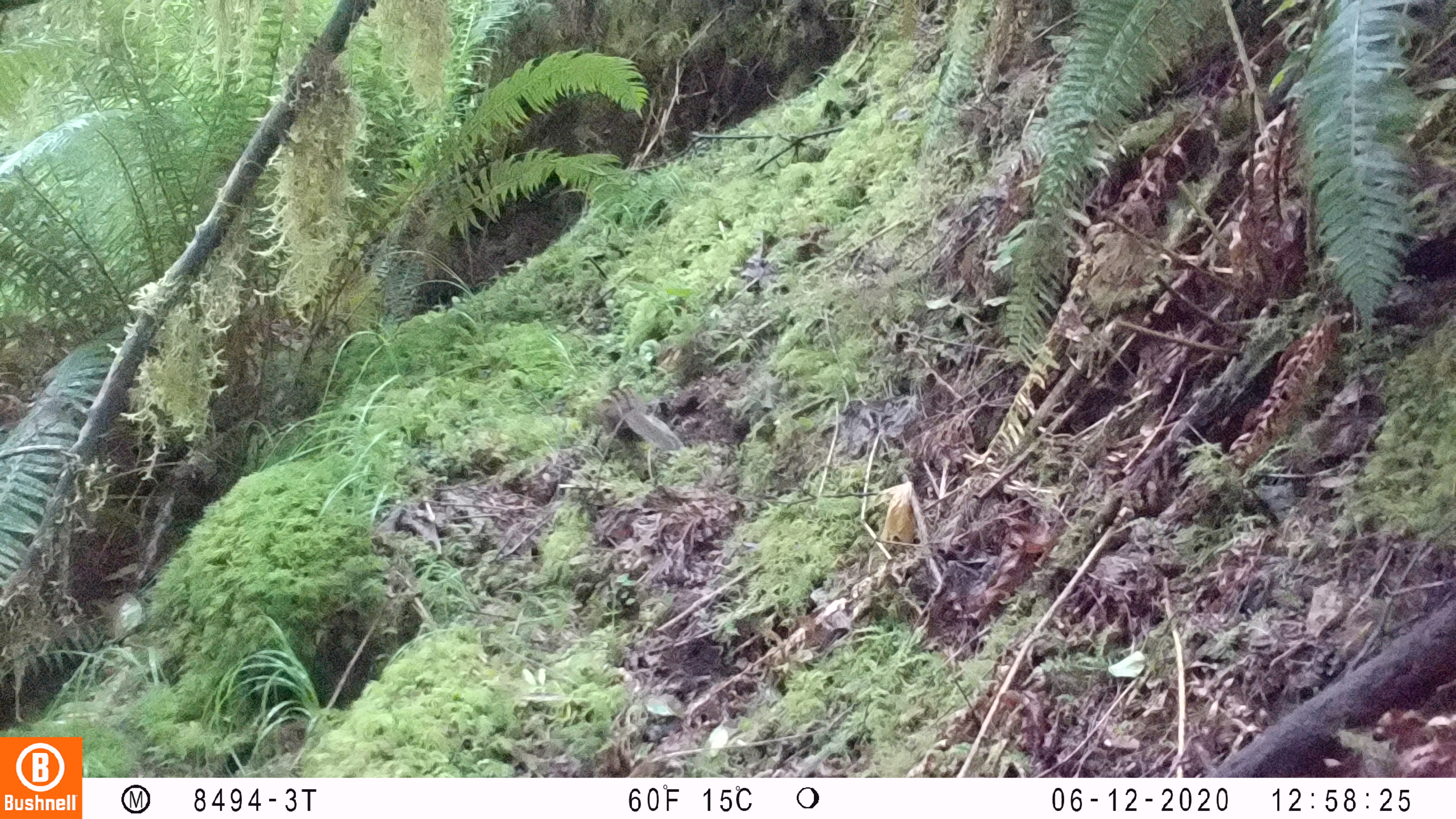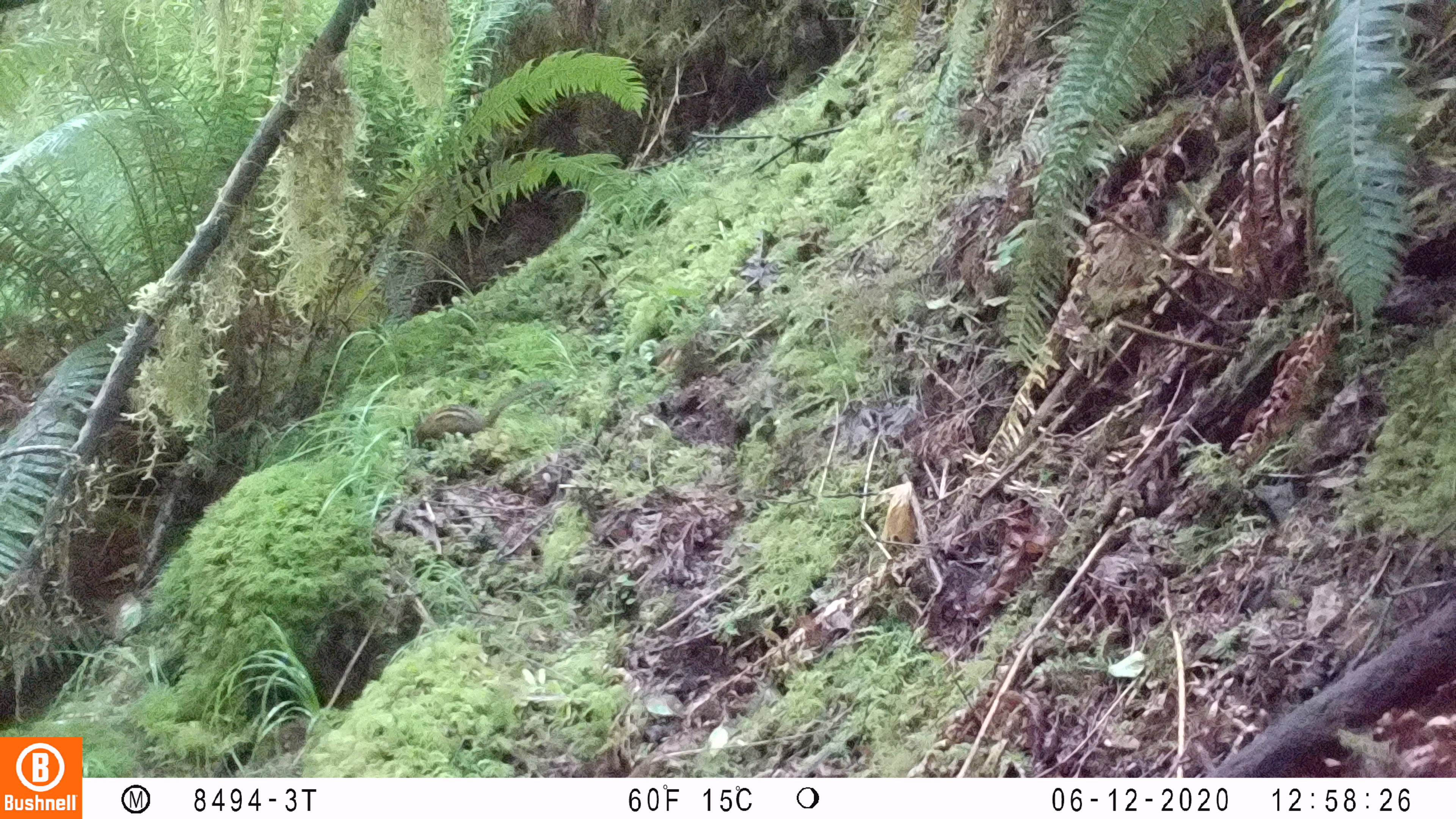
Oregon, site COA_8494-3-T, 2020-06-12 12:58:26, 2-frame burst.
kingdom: Animalia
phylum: Chordata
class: Mammalia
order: Rodentia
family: Sciuridae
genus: Neotamias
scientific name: Neotamias townsendii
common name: townsend's chipmunk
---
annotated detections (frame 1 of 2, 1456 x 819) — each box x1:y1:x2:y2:
townsend's chipmunk: 602:383:685:456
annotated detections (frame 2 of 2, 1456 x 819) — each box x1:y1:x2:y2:
townsend's chipmunk: 408:379:554:444